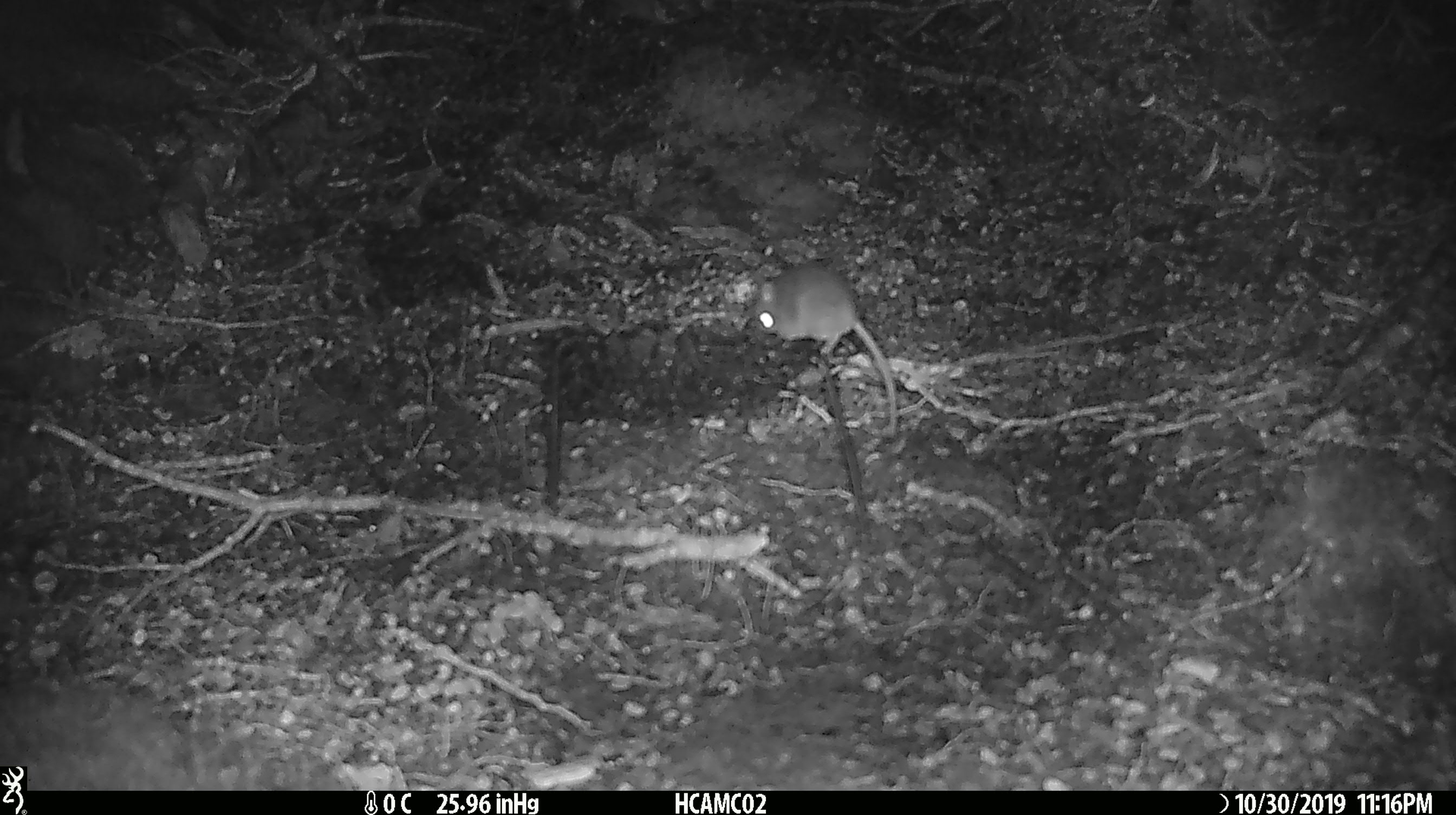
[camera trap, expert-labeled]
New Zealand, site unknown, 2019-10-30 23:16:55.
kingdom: Animalia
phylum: Chordata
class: Mammalia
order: Rodentia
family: Muridae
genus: Mus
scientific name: Mus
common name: mouse